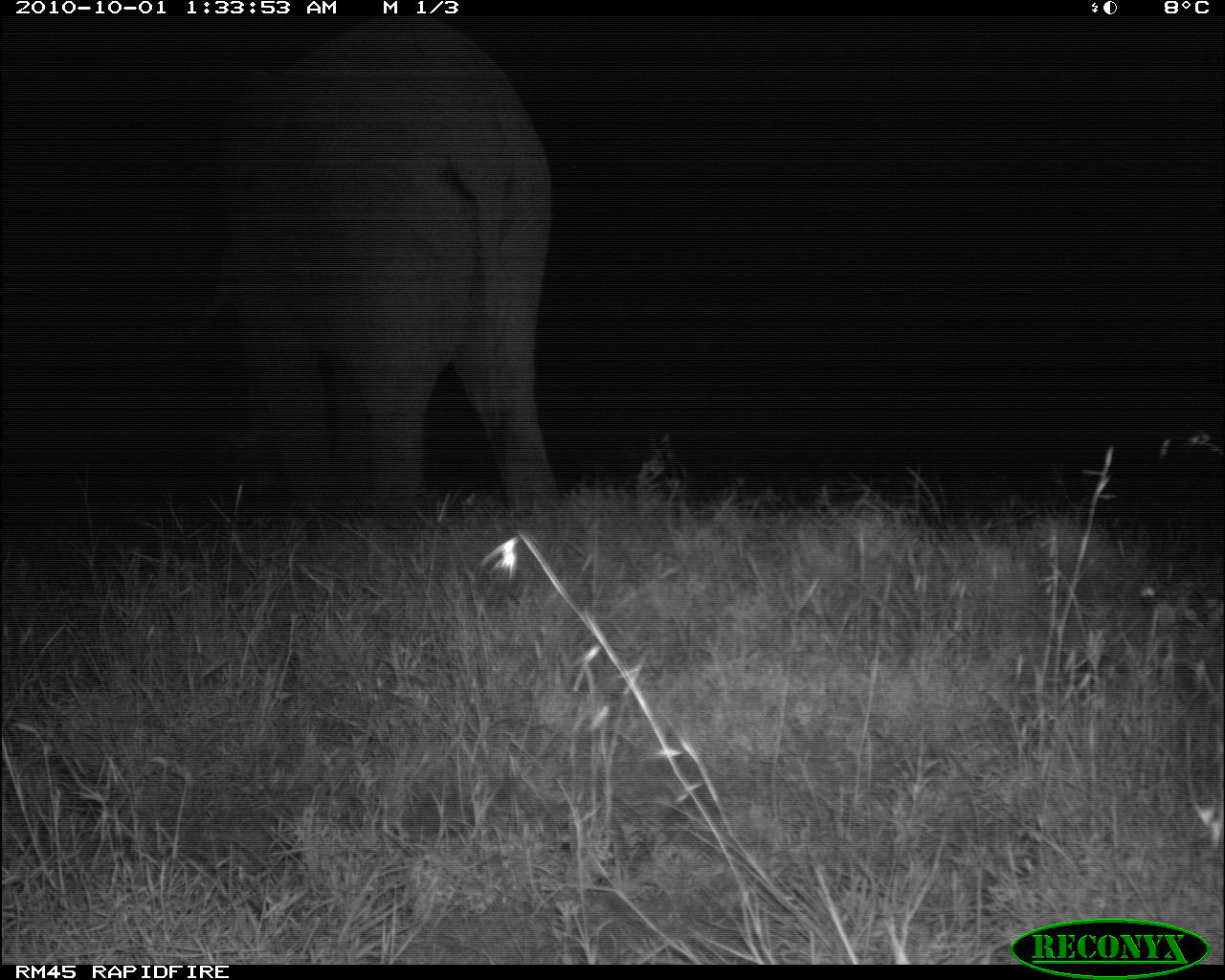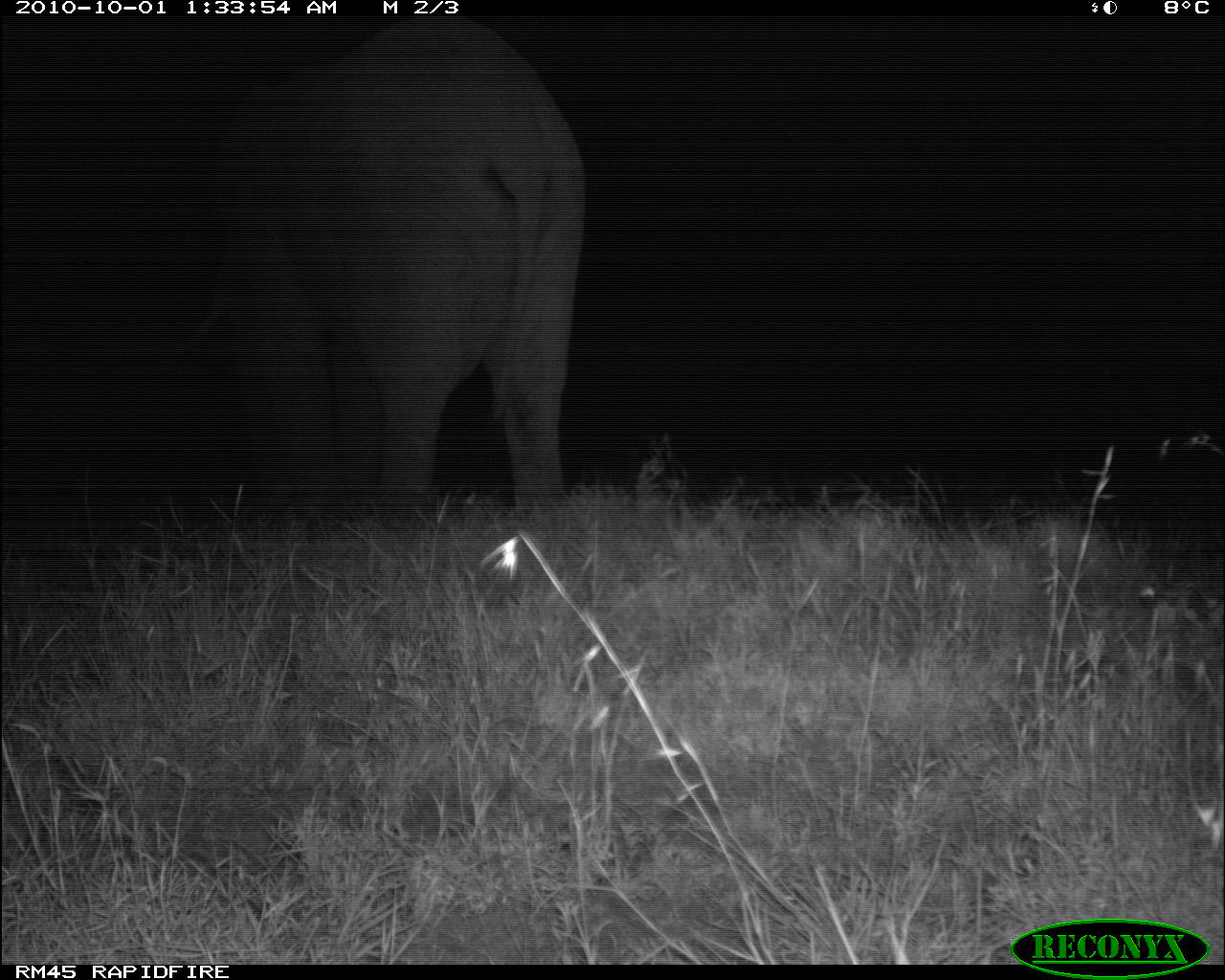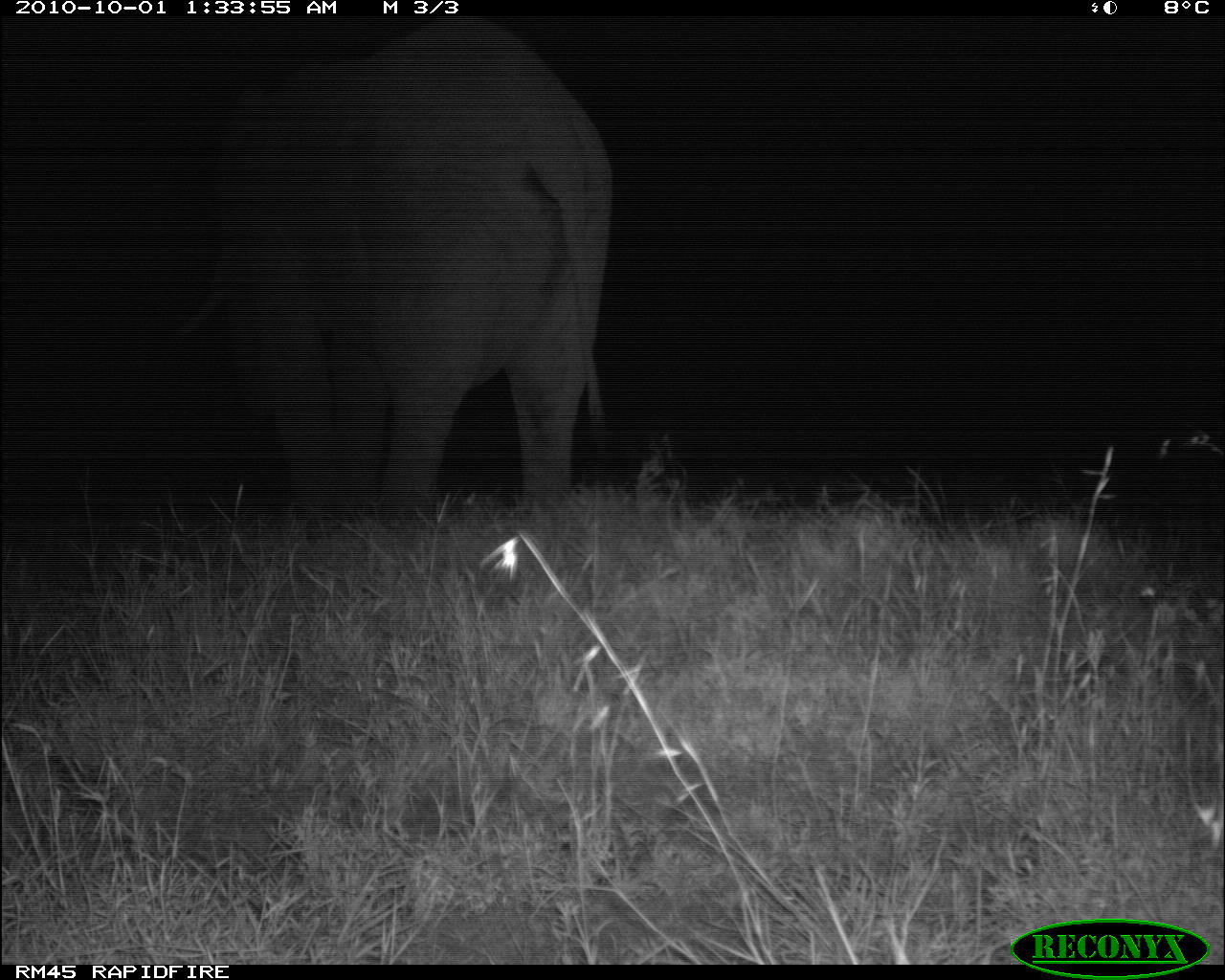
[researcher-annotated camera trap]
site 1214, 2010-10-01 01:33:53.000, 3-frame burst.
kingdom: Animalia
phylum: Chordata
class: Mammalia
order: Proboscidea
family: Elephantidae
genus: Loxodonta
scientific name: Loxodonta africana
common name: african bush elephant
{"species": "Loxodonta africana (african bush elephant)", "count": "1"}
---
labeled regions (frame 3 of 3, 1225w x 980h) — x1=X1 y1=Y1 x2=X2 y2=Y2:
loxodonta africana: x1=0 y1=18 x2=609 y2=509